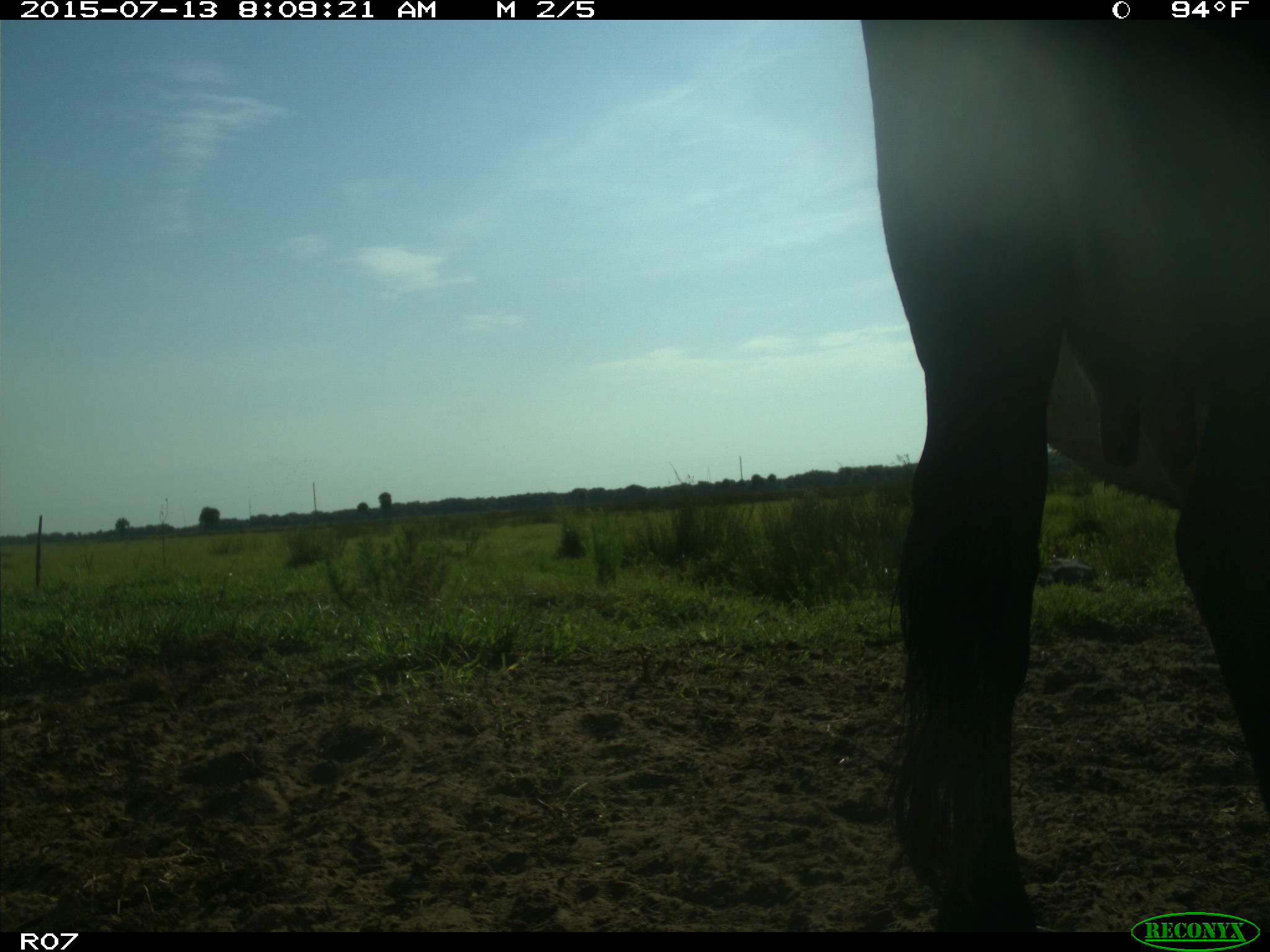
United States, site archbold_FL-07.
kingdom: Animalia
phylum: Chordata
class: Mammalia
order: Artiodactyla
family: Bovidae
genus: Bos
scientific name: Bos taurus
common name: domestic cow